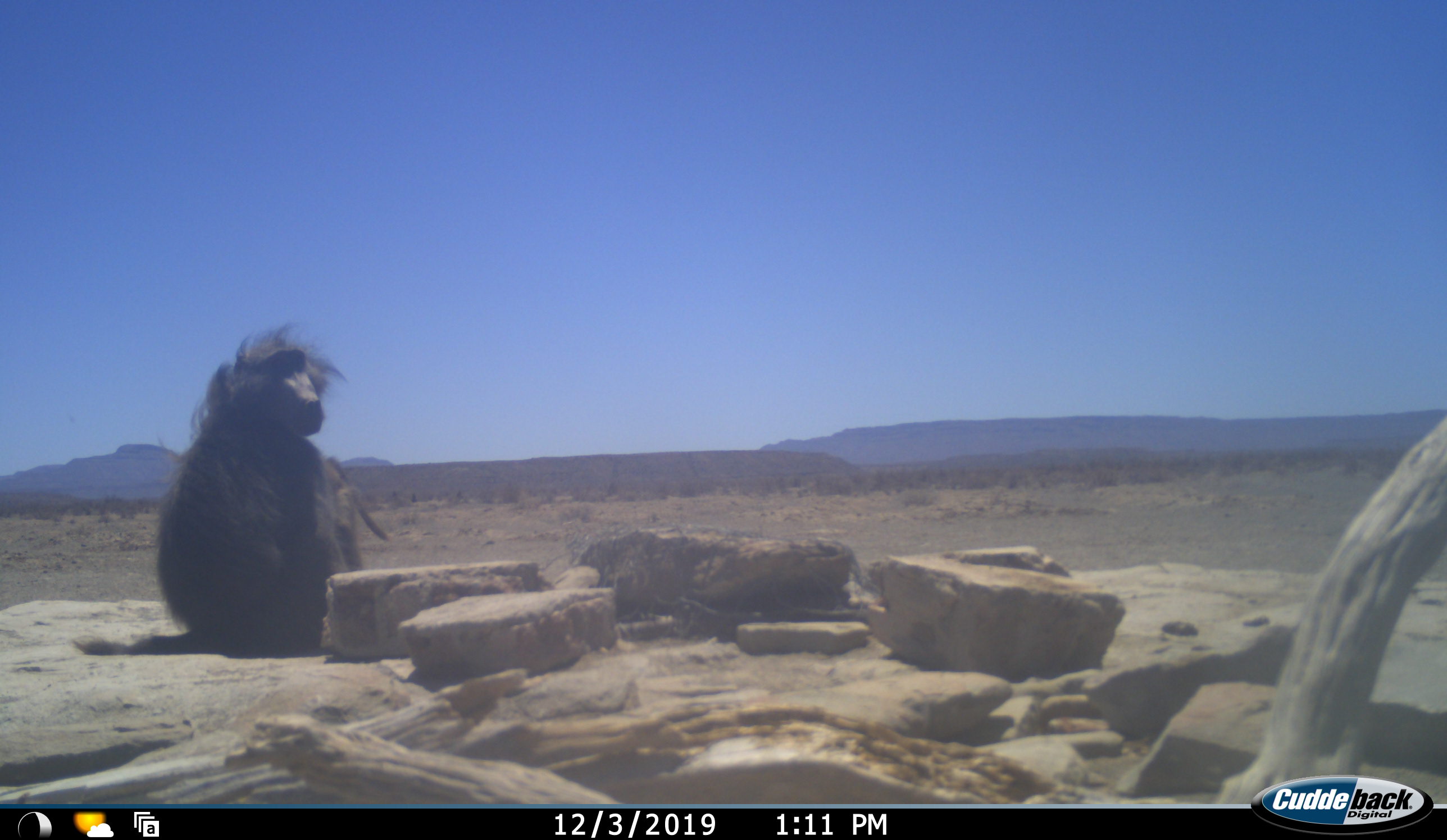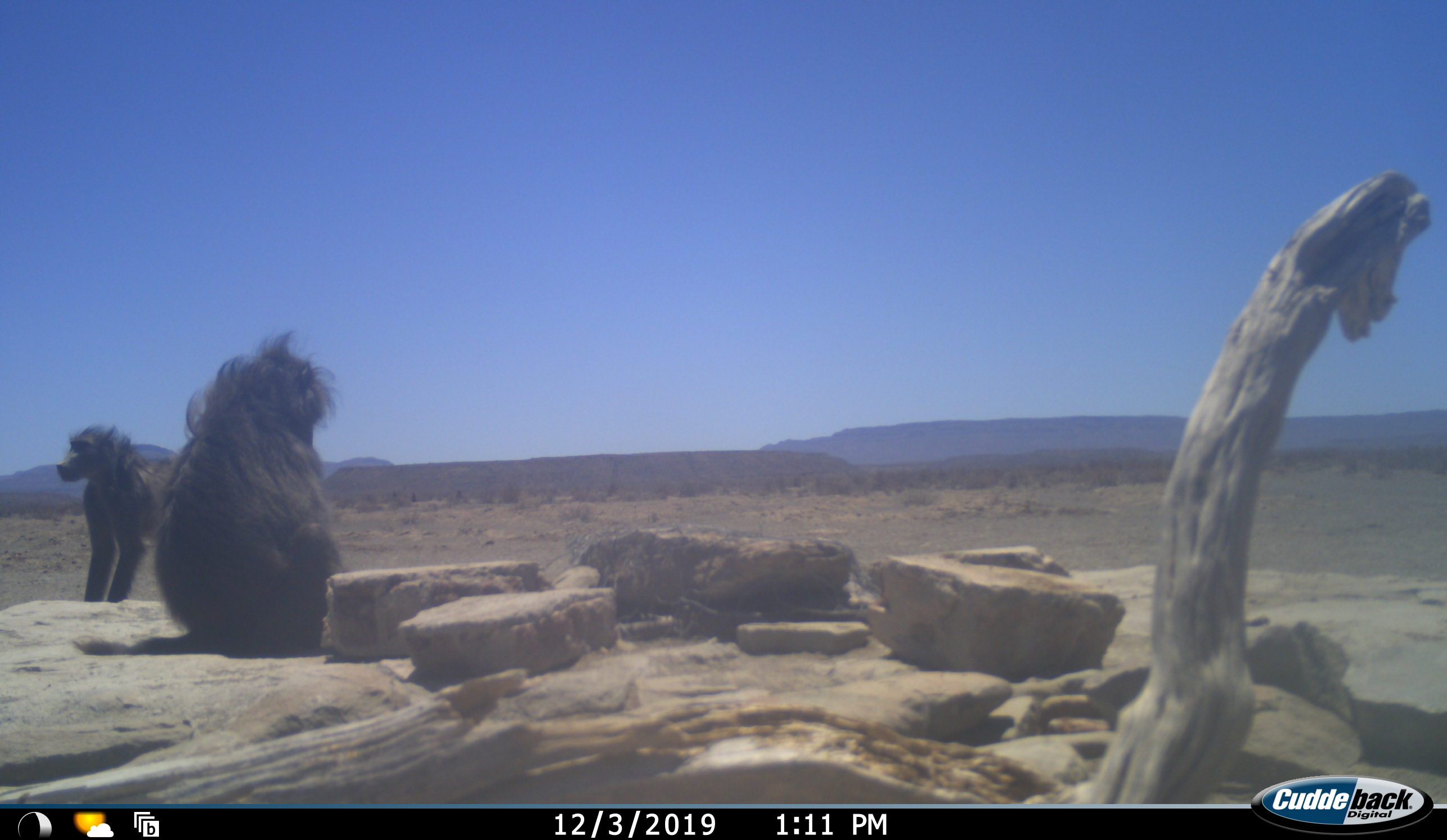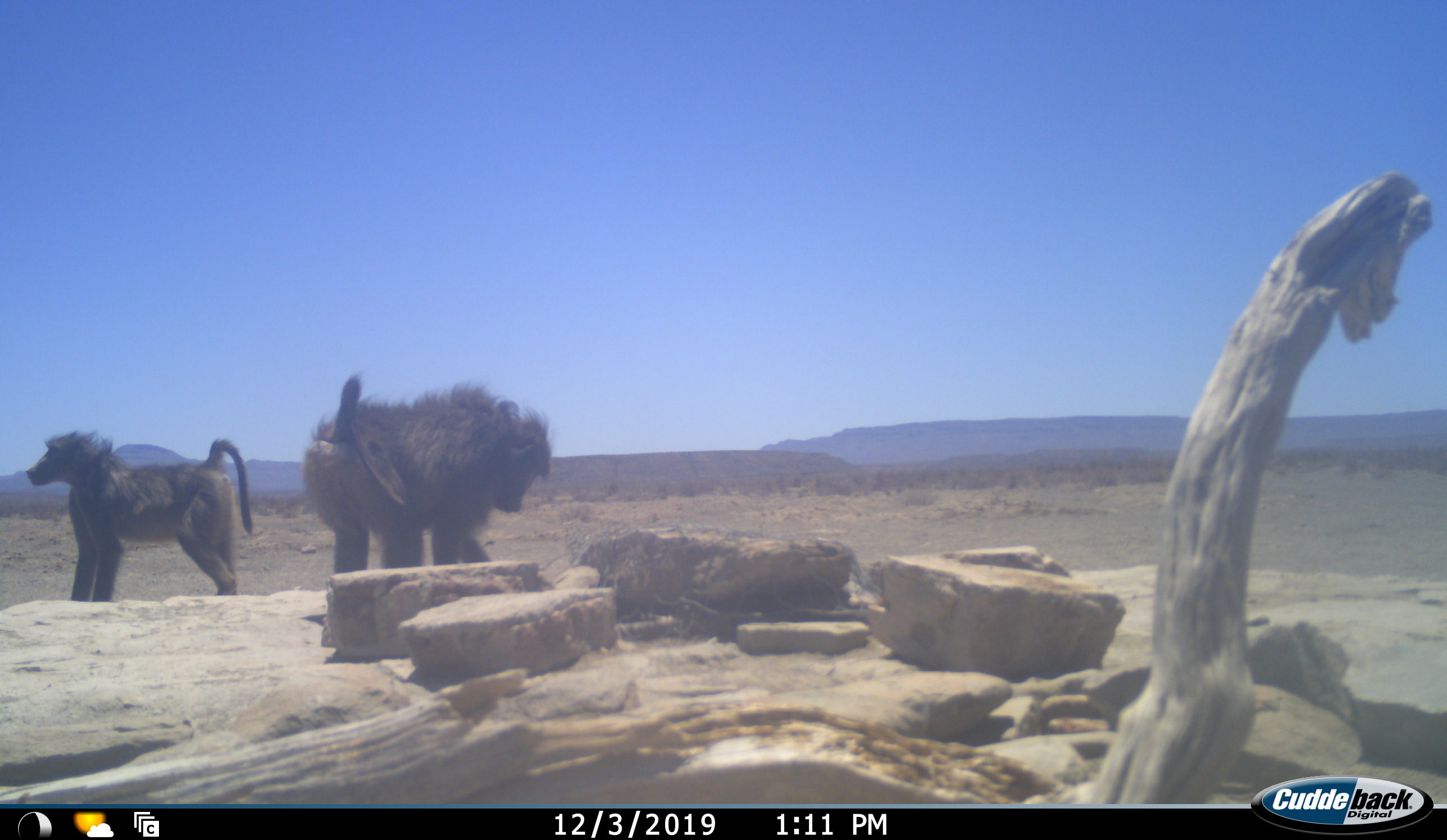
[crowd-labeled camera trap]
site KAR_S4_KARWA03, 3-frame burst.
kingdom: Animalia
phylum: Chordata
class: Mammalia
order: Primates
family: Cercopithecidae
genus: Papio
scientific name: Papio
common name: baboon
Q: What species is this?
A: Baboon (Papio).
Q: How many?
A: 2.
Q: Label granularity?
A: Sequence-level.